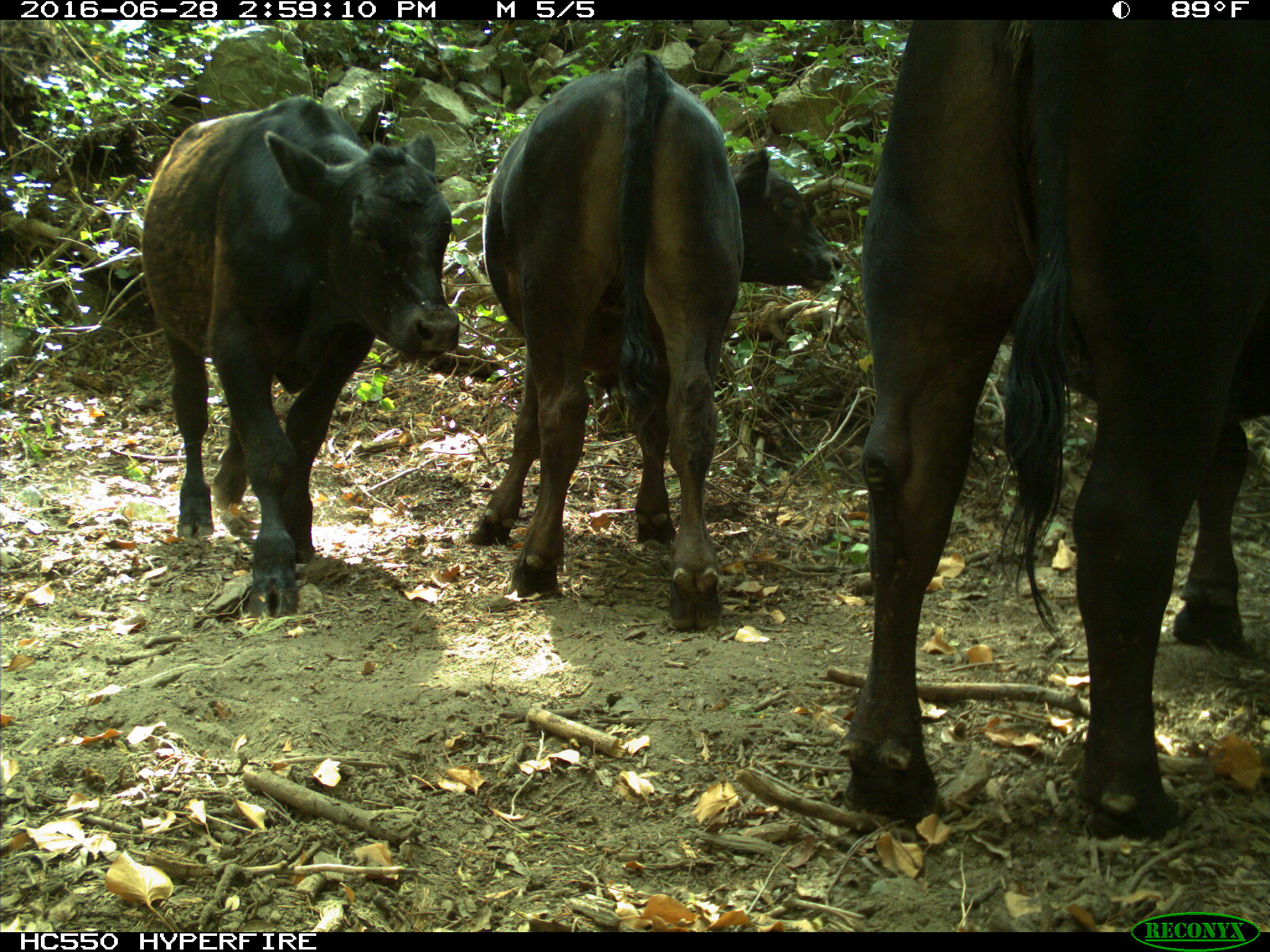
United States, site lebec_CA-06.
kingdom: Animalia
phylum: Chordata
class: Mammalia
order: Artiodactyla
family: Bovidae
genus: Bos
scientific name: Bos taurus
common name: domestic cow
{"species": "Bos taurus (domestic cow)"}